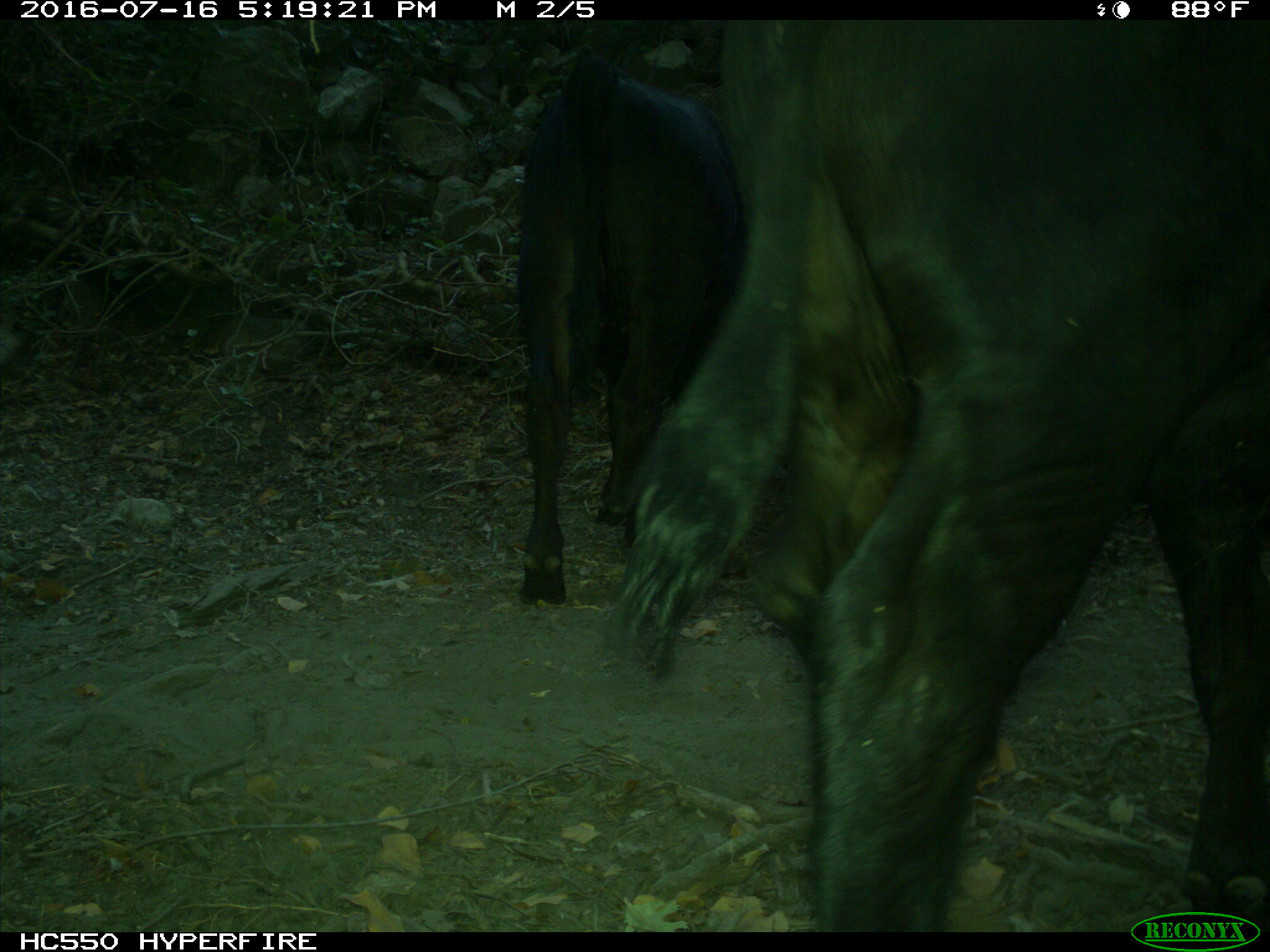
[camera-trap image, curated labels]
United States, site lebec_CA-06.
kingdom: Animalia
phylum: Chordata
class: Mammalia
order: Artiodactyla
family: Bovidae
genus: Bos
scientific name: Bos taurus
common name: domestic cow